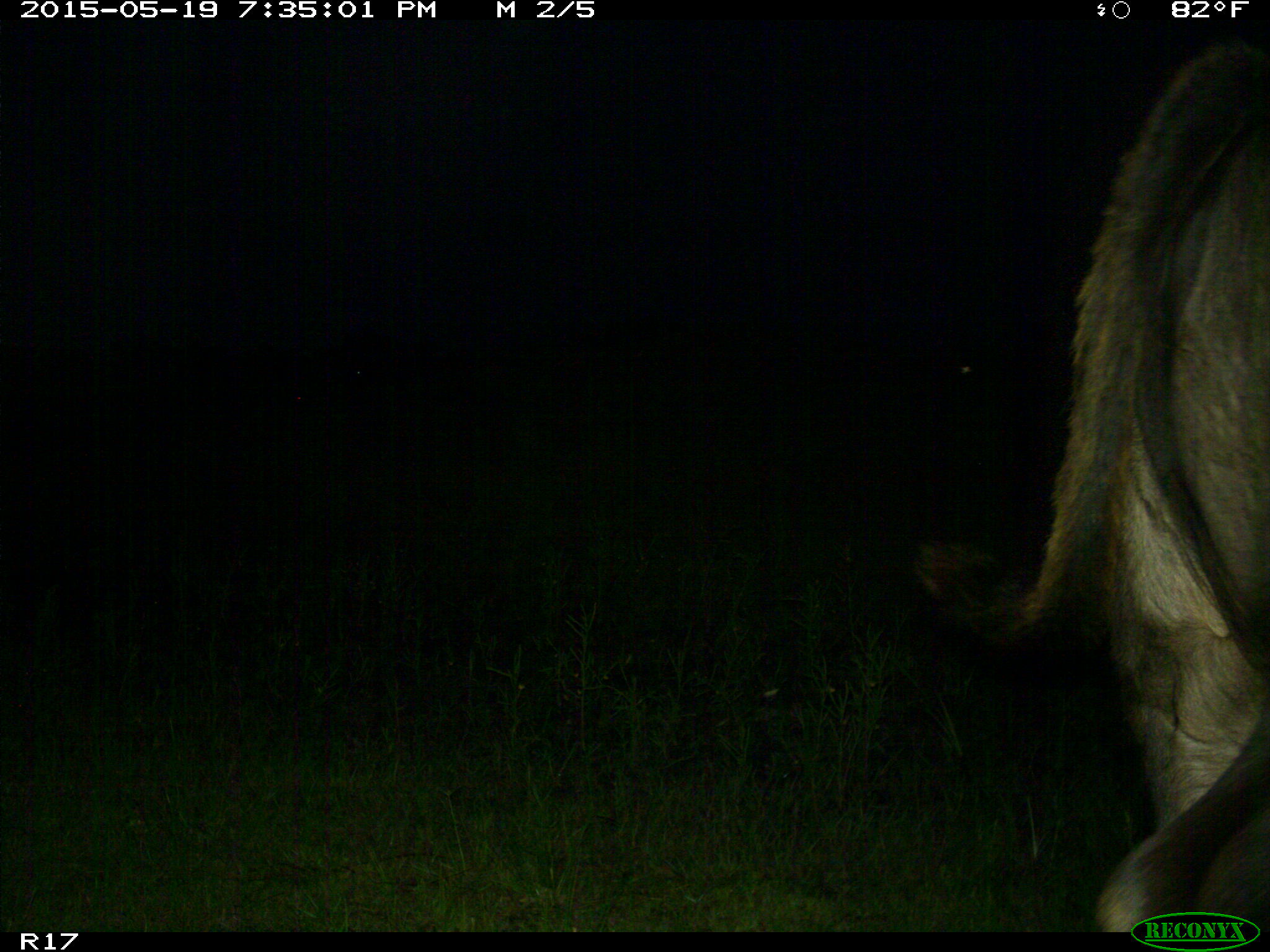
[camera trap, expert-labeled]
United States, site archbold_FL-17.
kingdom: Animalia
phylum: Chordata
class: Mammalia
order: Artiodactyla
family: Bovidae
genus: Bos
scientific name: Bos taurus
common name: domestic cow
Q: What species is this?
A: Bos taurus (domestic cow).